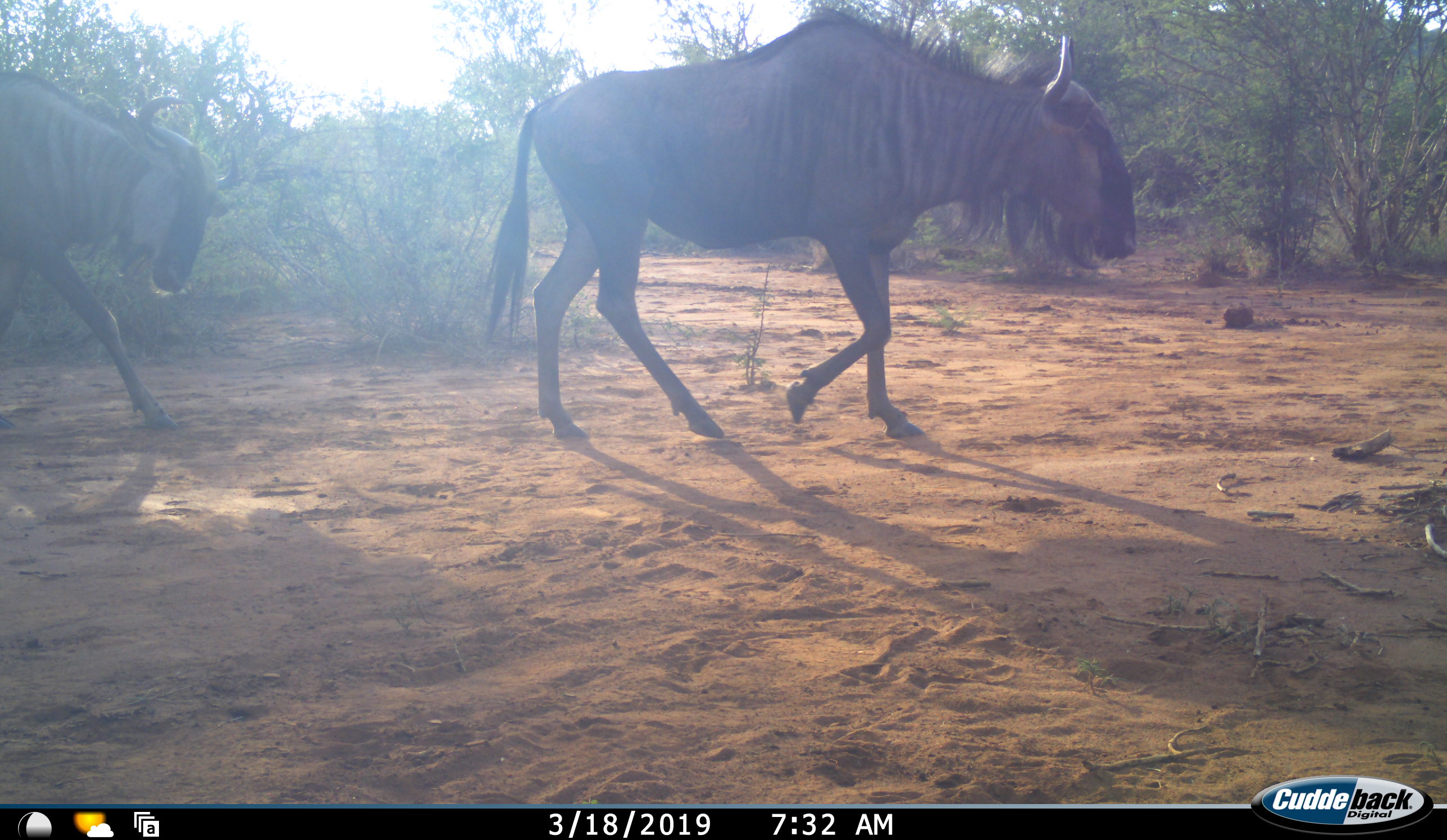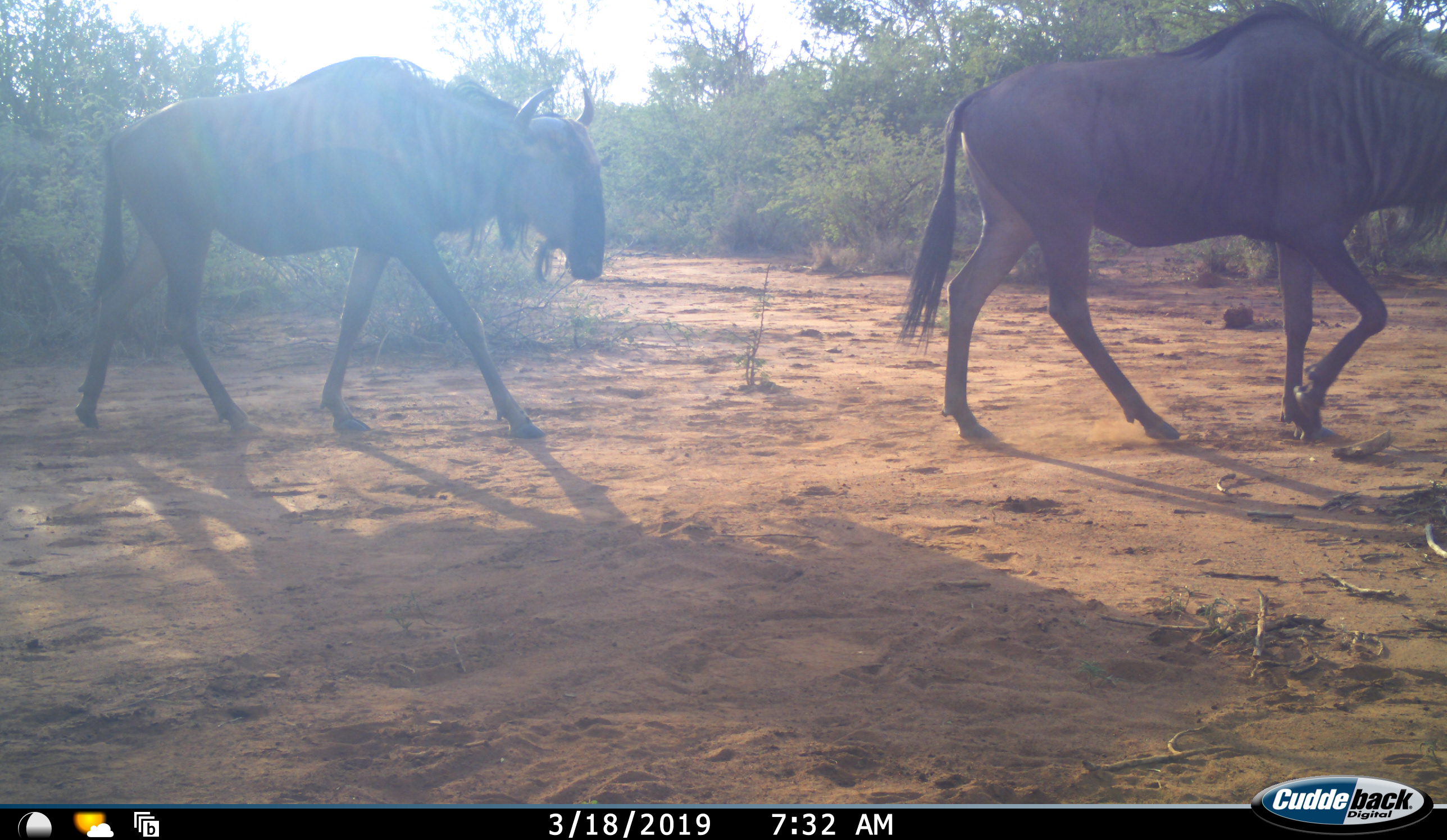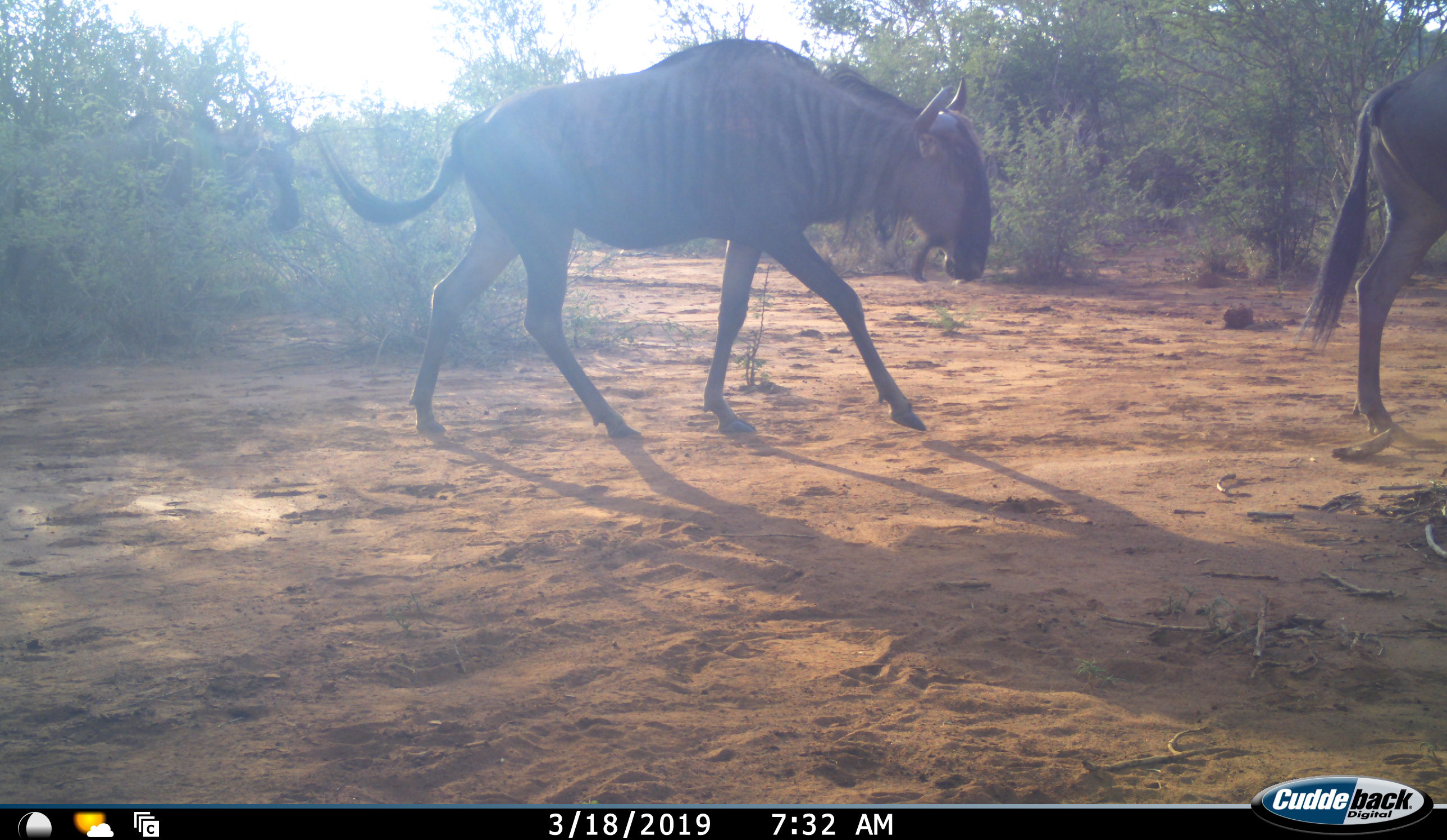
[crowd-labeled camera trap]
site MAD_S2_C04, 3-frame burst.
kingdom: Animalia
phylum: Chordata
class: Mammalia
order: Artiodactyla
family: Bovidae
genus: Connochaetes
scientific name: Connochaetes taurinus taurinus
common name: blue wildebeest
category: wildebeestblue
Wildebeestblue (blue wildebeest) (Connochaetes taurinus taurinus), count 2. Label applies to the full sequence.